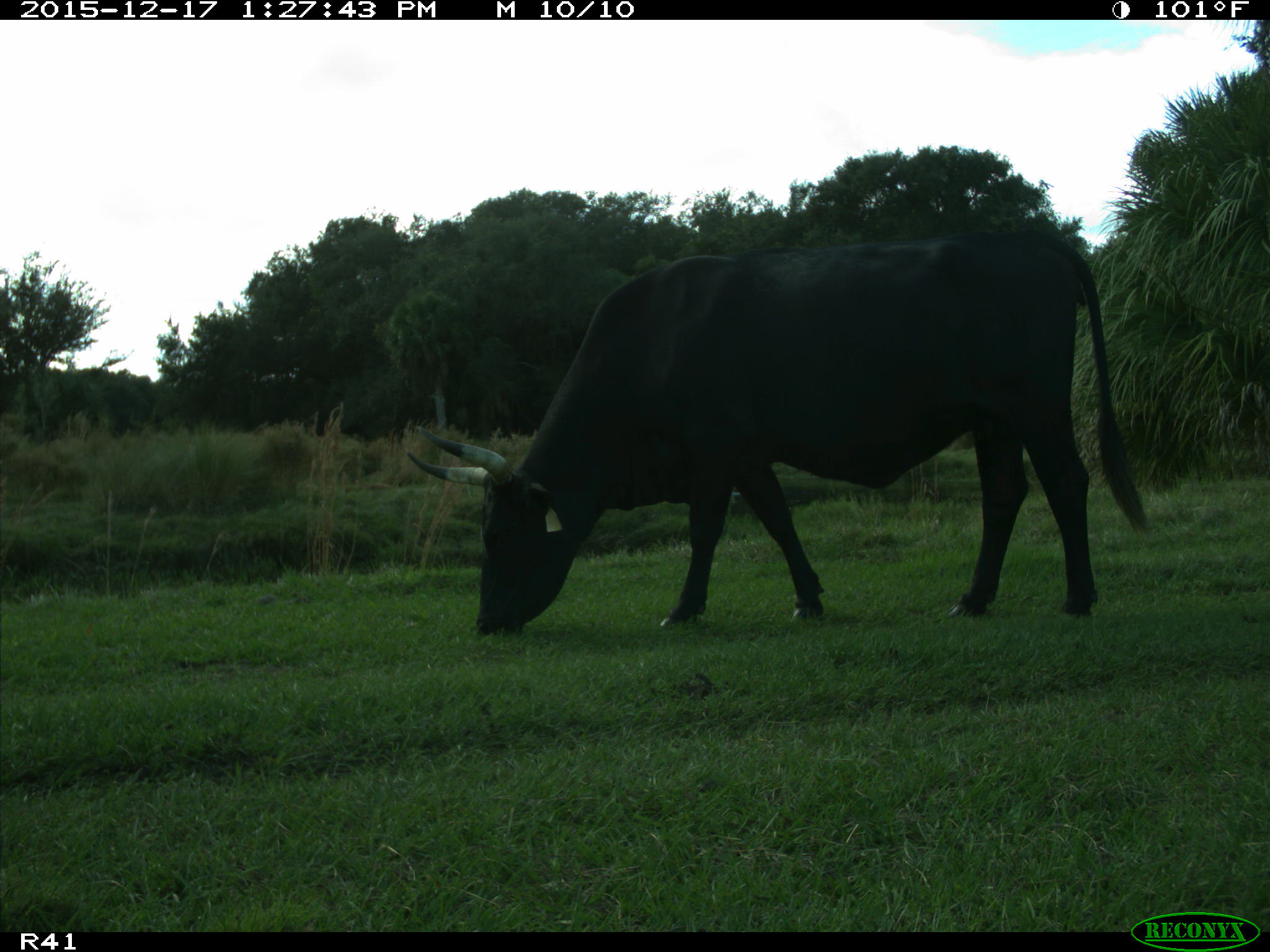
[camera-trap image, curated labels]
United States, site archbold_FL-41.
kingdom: Animalia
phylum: Chordata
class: Mammalia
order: Artiodactyla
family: Bovidae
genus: Bos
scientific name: Bos taurus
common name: domestic cow